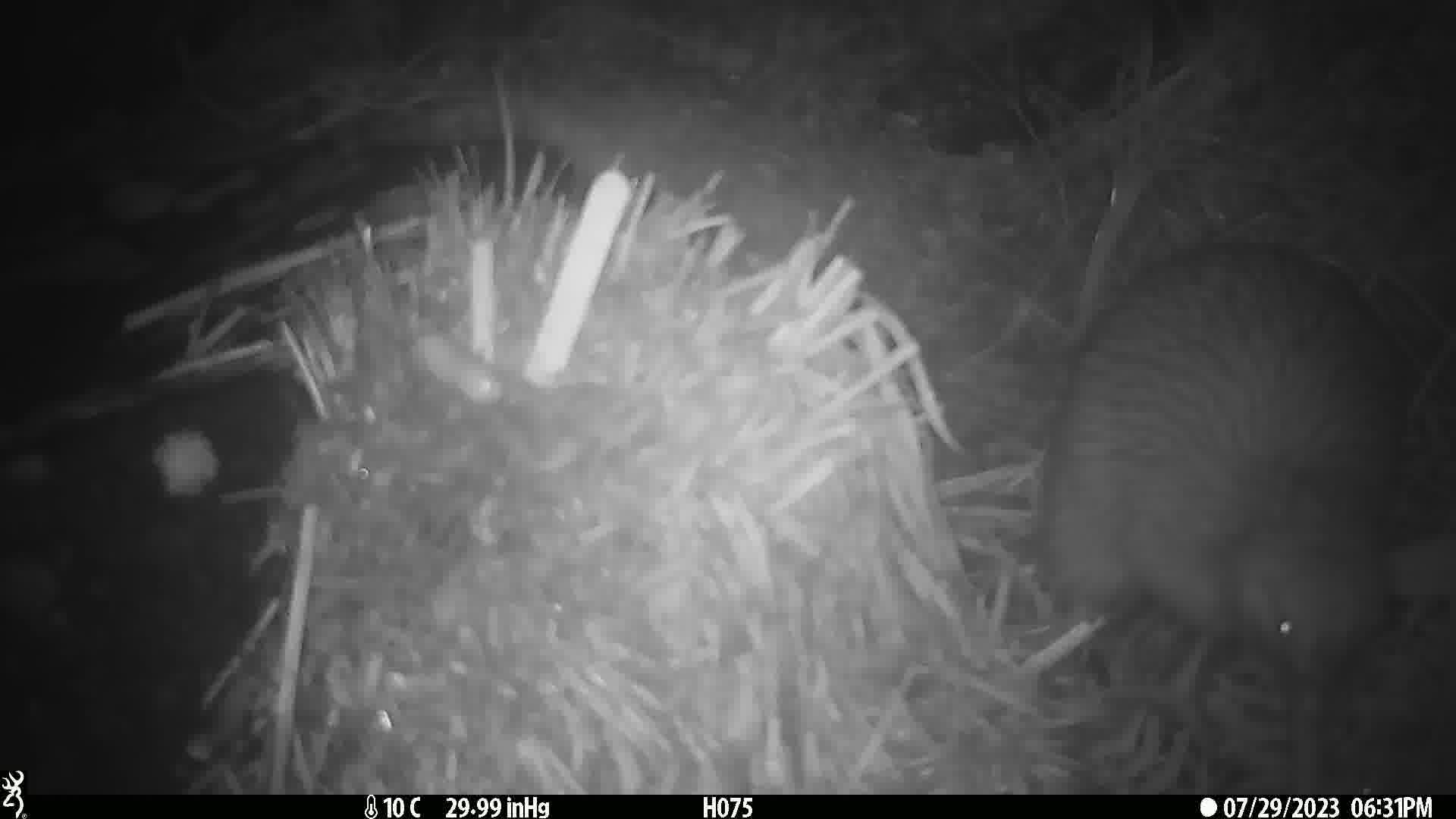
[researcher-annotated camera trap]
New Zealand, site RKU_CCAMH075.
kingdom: Animalia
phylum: Chordata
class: Aves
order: Apterygiformes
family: Apterygidae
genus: Apteryx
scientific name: Apteryx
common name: kiwi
Kiwi (Apteryx).